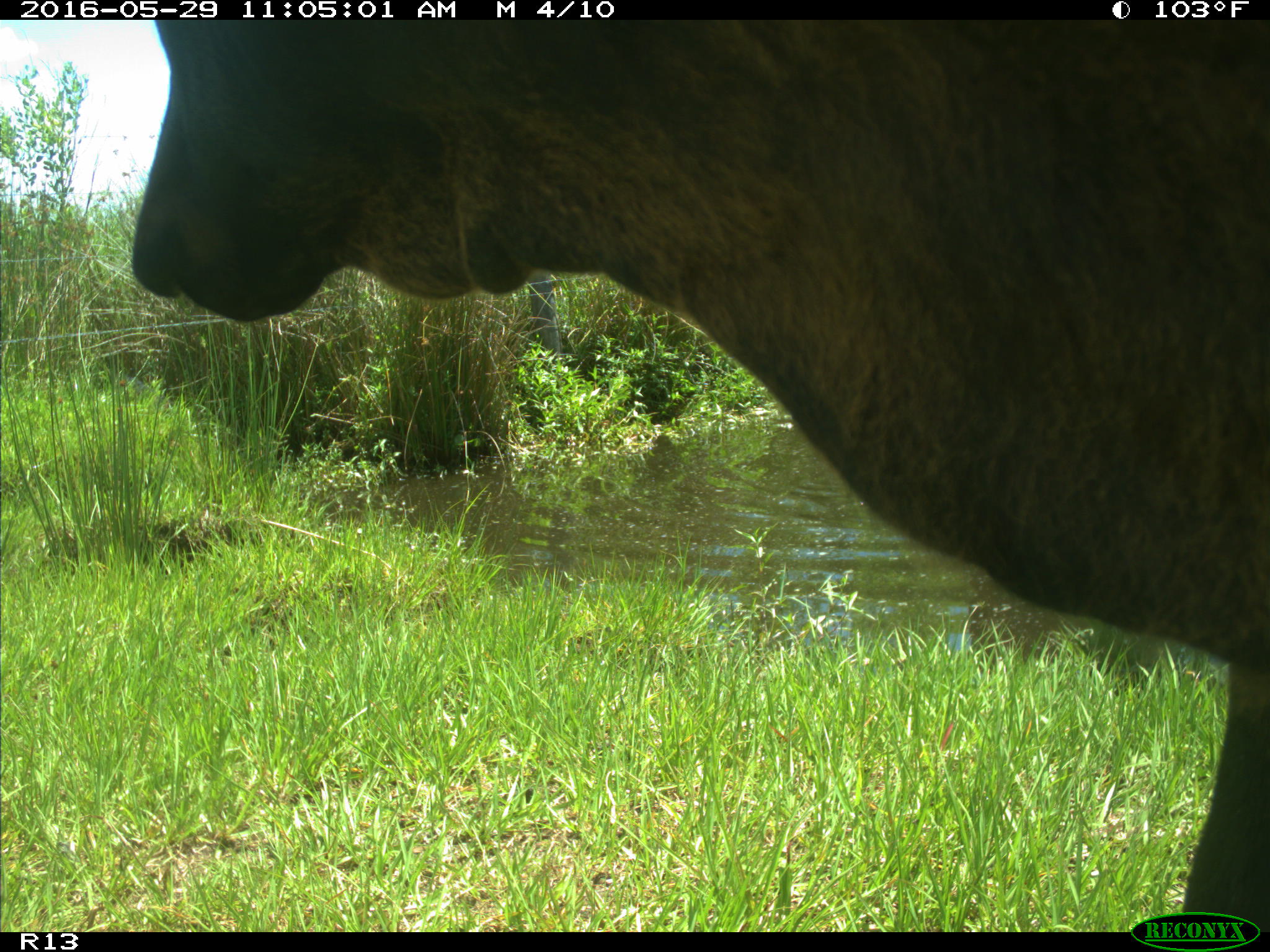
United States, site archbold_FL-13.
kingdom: Animalia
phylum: Chordata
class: Mammalia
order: Artiodactyla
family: Bovidae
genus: Bos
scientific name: Bos taurus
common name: domestic cow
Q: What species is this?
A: Bos taurus (domestic cow).